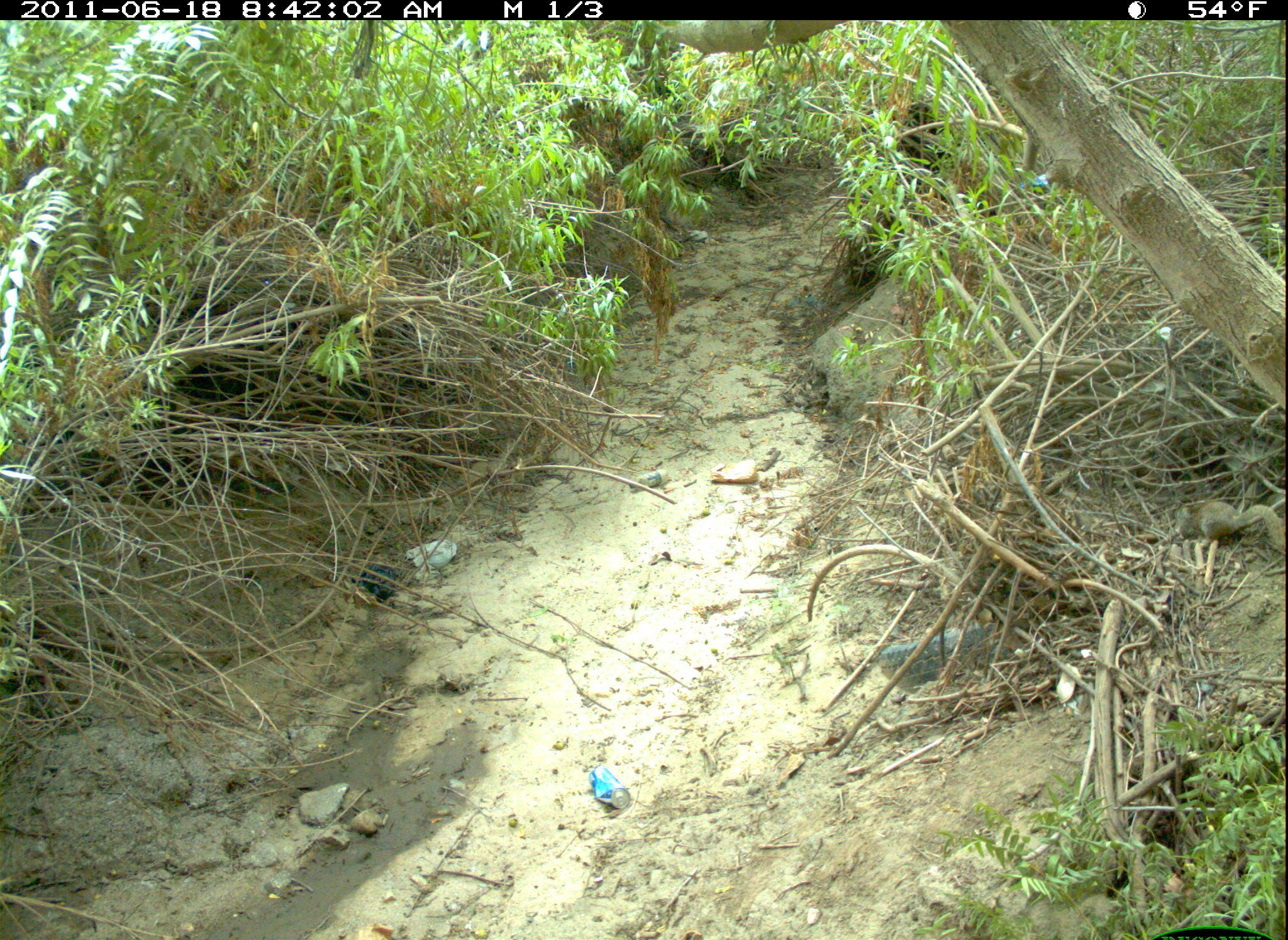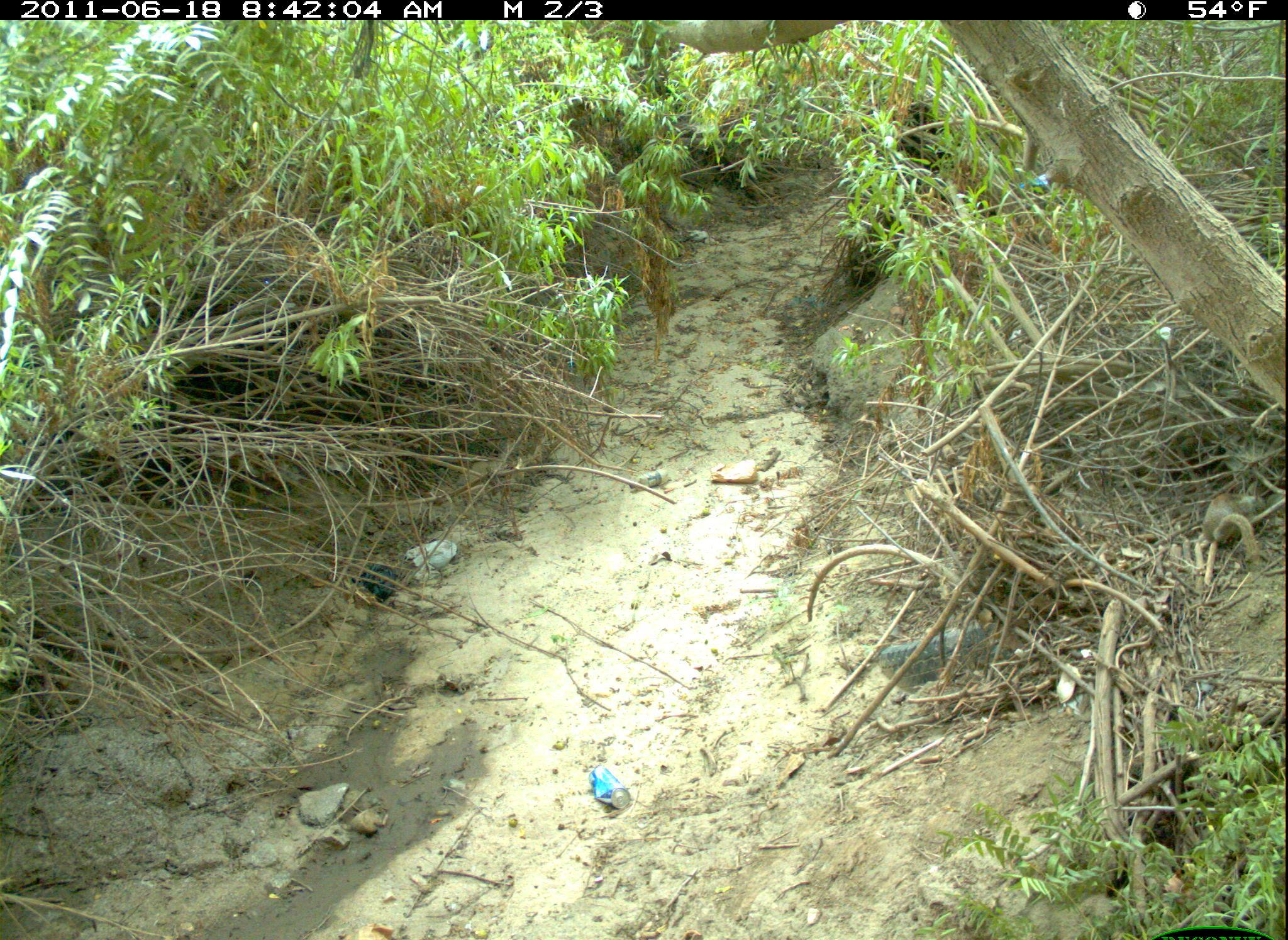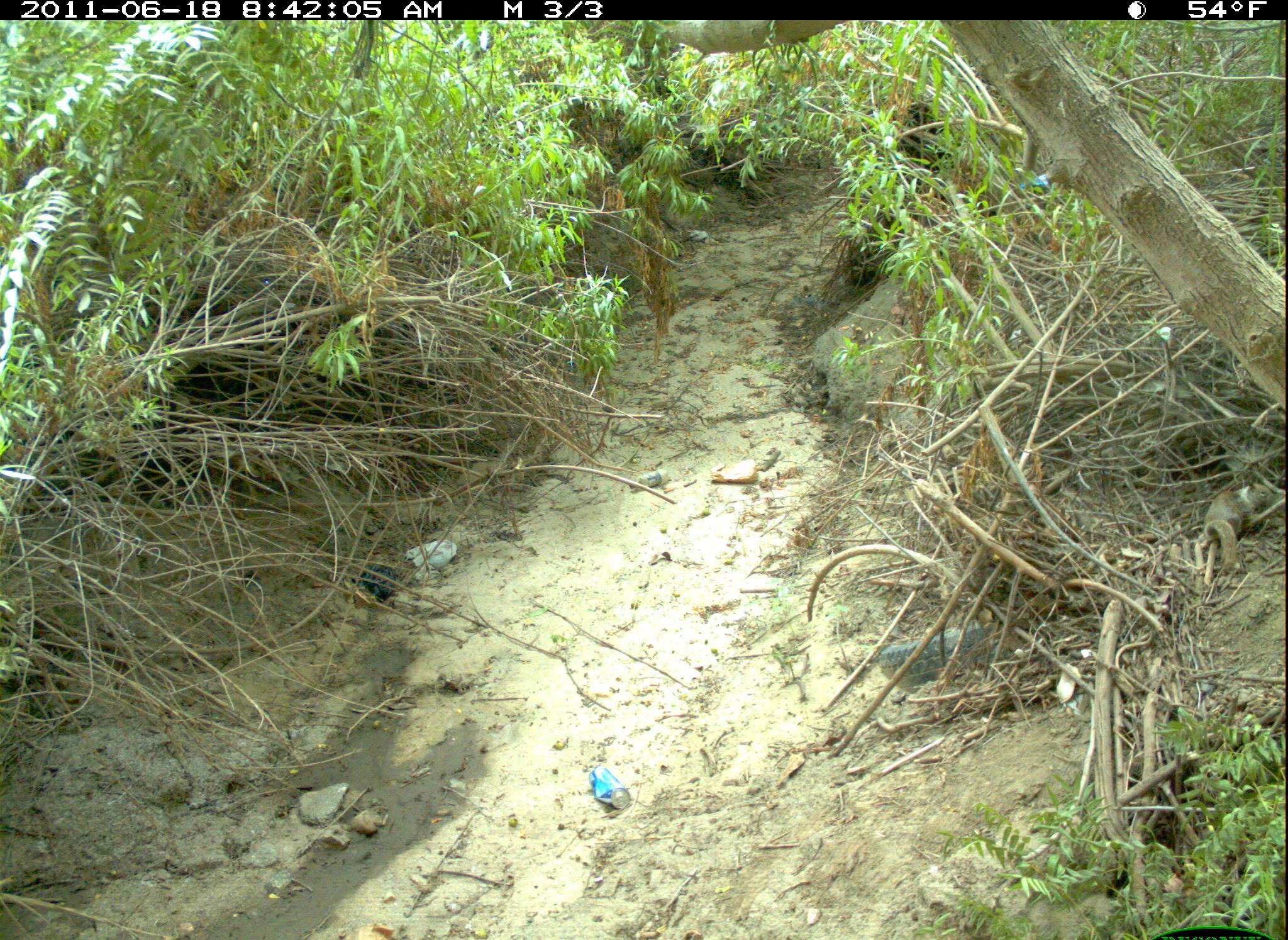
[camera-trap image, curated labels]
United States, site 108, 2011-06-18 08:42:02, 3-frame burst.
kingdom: Animalia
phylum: Chordata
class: Mammalia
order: Rodentia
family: Sciuridae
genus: Sciurus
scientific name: Sciurus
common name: squirrel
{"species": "squirrel (Sciurus)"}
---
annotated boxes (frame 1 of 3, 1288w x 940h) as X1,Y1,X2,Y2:
squirrel: 1170,478,1285,561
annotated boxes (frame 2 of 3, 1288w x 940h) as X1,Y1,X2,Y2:
squirrel: 1182,464,1285,573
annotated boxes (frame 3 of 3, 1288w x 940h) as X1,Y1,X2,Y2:
squirrel: 1196,474,1280,583